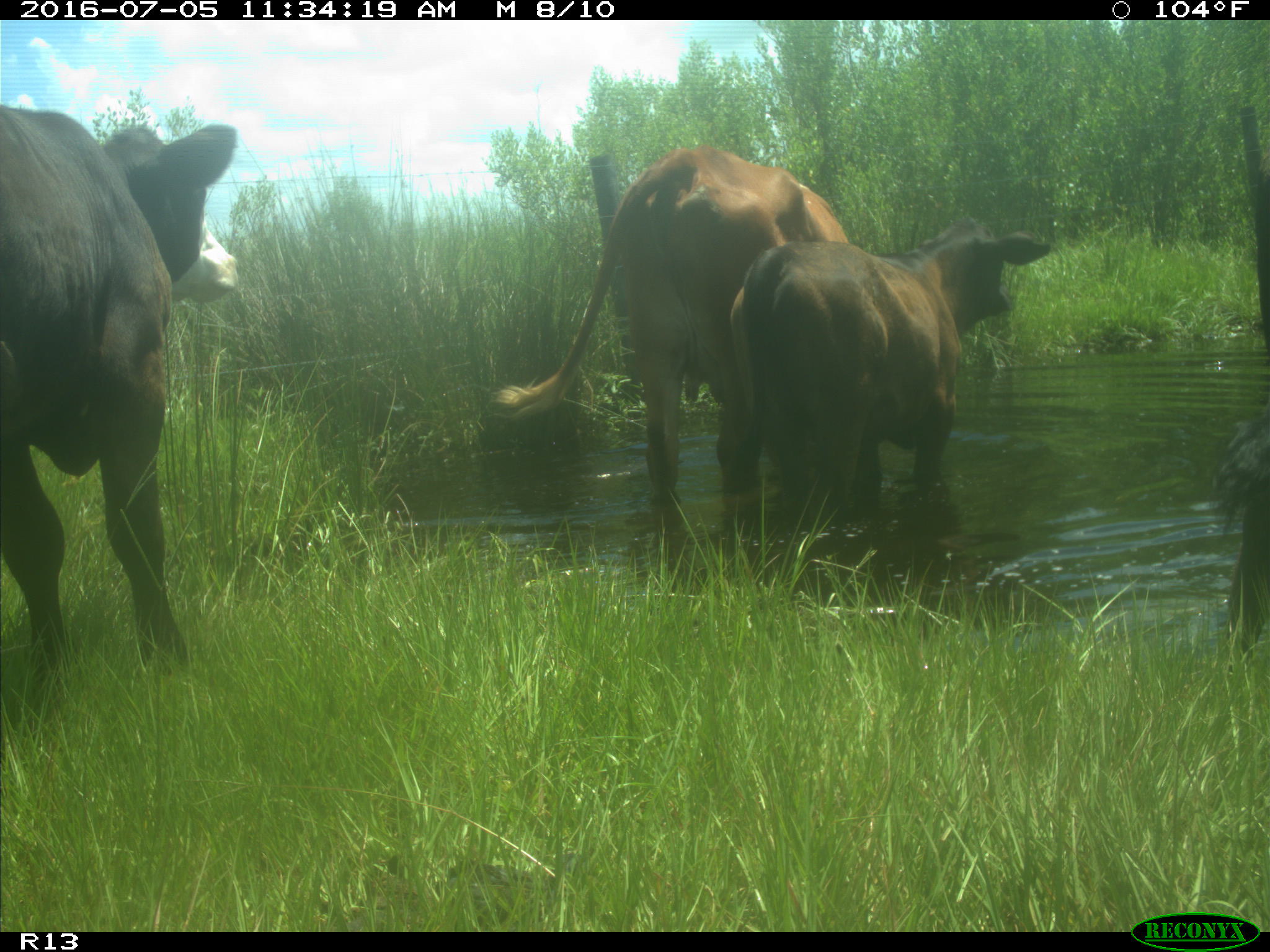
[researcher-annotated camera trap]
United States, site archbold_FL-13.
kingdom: Animalia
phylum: Chordata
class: Mammalia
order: Artiodactyla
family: Bovidae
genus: Bos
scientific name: Bos taurus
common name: domestic cow